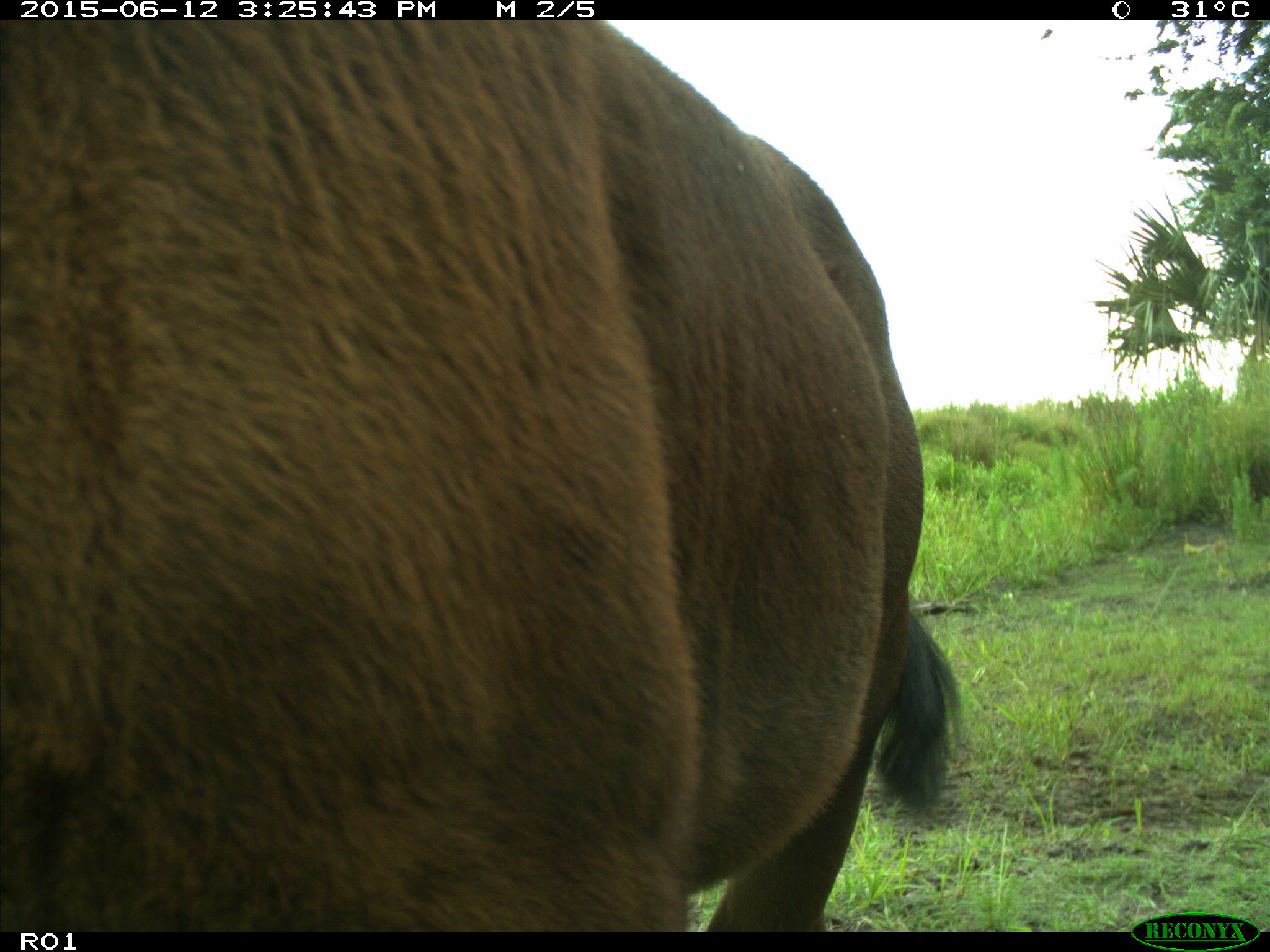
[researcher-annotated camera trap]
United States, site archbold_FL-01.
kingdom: Animalia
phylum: Chordata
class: Mammalia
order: Artiodactyla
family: Bovidae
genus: Bos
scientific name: Bos taurus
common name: domestic cow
Bos taurus (domestic cow).